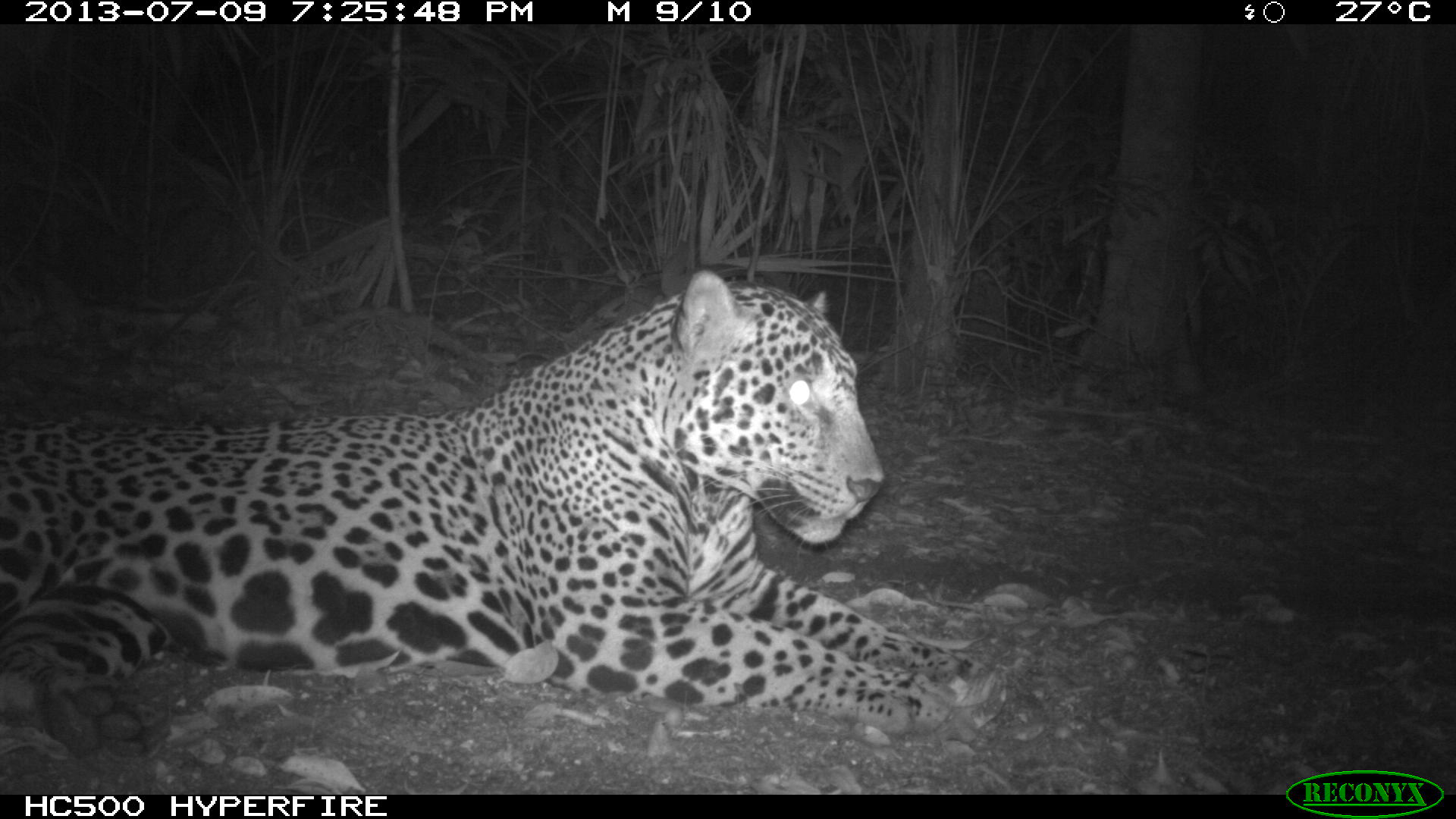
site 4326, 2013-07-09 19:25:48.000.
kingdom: Animalia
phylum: Chordata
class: Mammalia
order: Carnivora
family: Felidae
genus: Panthera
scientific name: Panthera onca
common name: jaguar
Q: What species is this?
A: Panthera onca (jaguar).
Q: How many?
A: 1.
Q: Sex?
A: Male.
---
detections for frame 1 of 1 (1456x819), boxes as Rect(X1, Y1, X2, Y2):
panthera onca: Rect(0, 269, 969, 791)